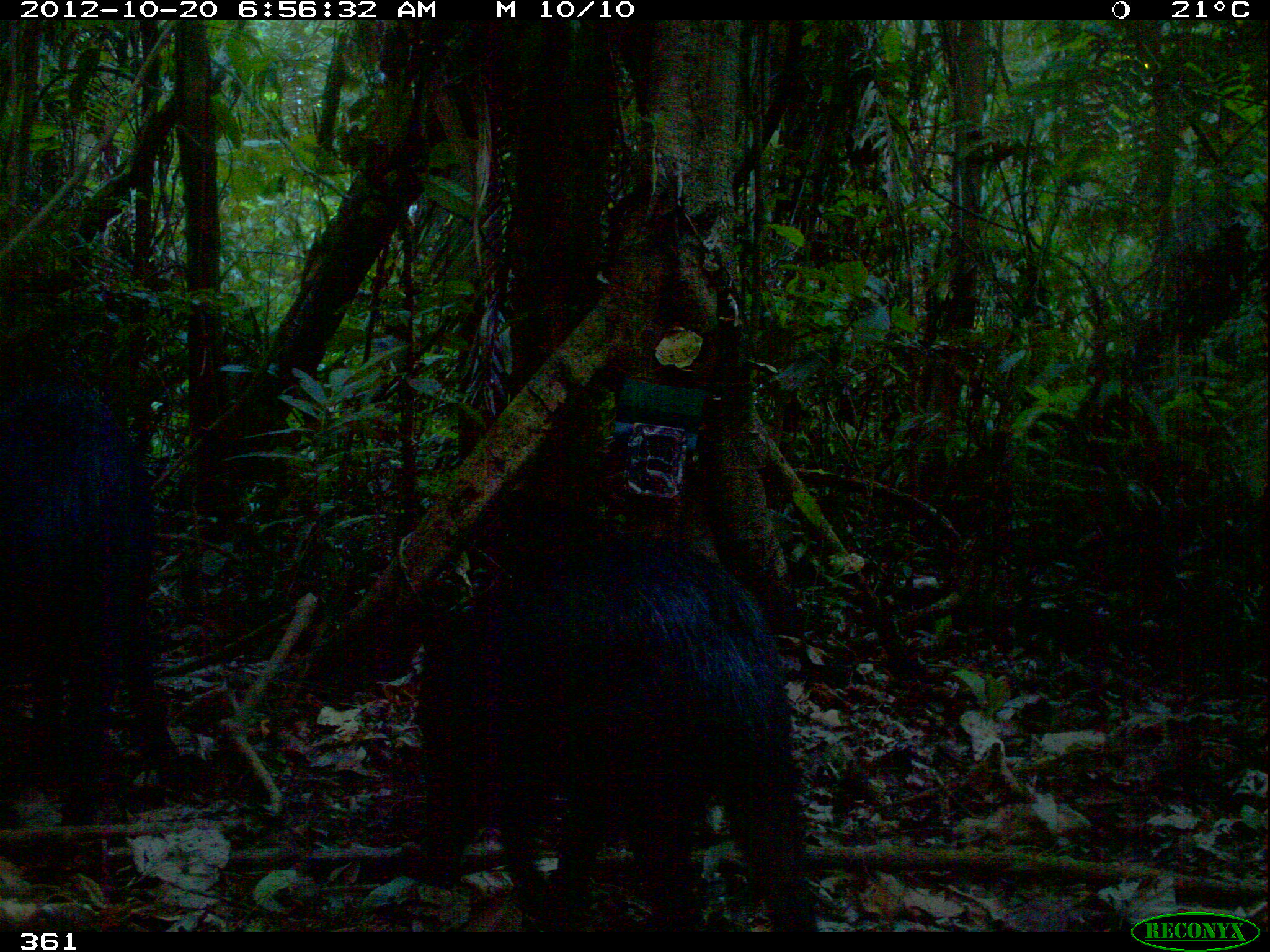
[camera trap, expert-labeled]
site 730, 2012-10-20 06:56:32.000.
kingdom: Animalia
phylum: Chordata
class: Mammalia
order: Artiodactyla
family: Tayassuidae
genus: Tayassu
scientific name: Tayassu pecari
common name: white-lipped peccary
Tayassu pecari (white-lipped peccary).